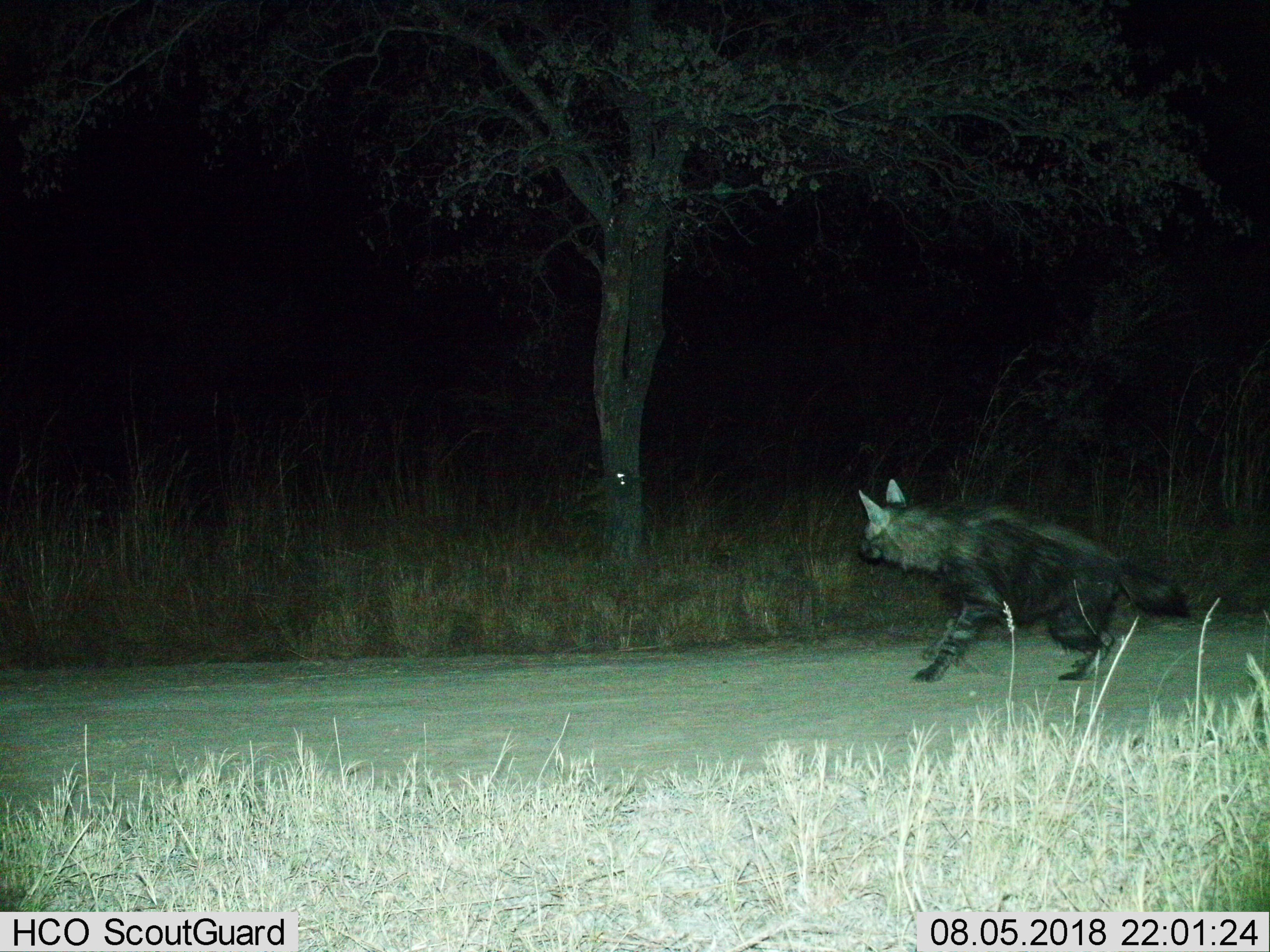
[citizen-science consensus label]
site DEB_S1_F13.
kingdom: Animalia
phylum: Chordata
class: Mammalia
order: Carnivora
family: Hyaenidae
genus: Parahyaena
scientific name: Parahyaena brunnea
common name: brown hyena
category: hyenabrown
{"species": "hyenabrown (brown hyena) (Parahyaena brunnea)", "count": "1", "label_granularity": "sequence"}